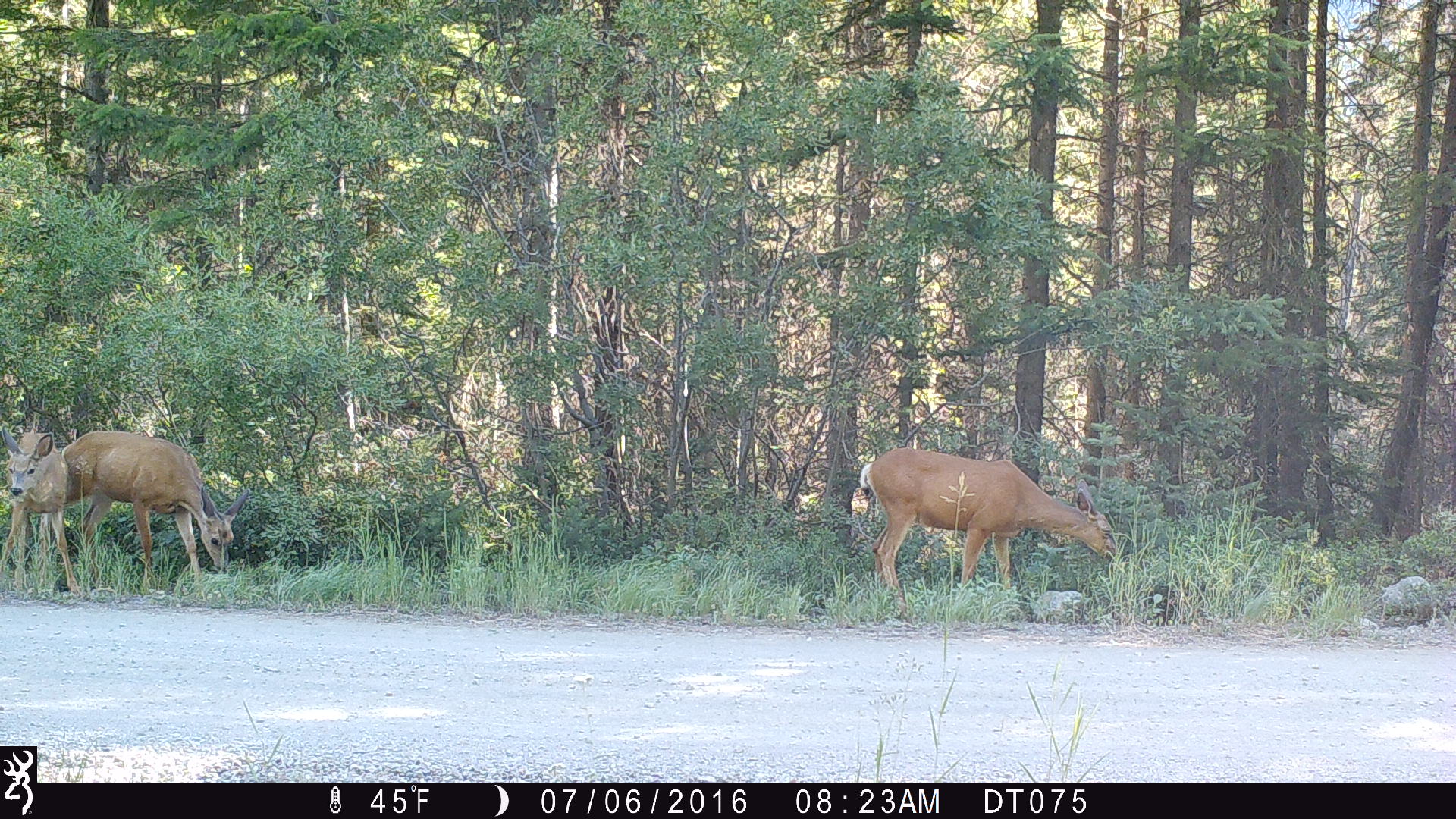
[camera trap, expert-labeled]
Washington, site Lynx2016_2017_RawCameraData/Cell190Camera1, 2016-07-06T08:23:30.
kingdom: Animalia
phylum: Chordata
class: Mammalia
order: Artiodactyla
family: Cervidae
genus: Odocoileus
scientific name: Odocoileus hemionus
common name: mule deer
Odocoileus hemionus (mule deer). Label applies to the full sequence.